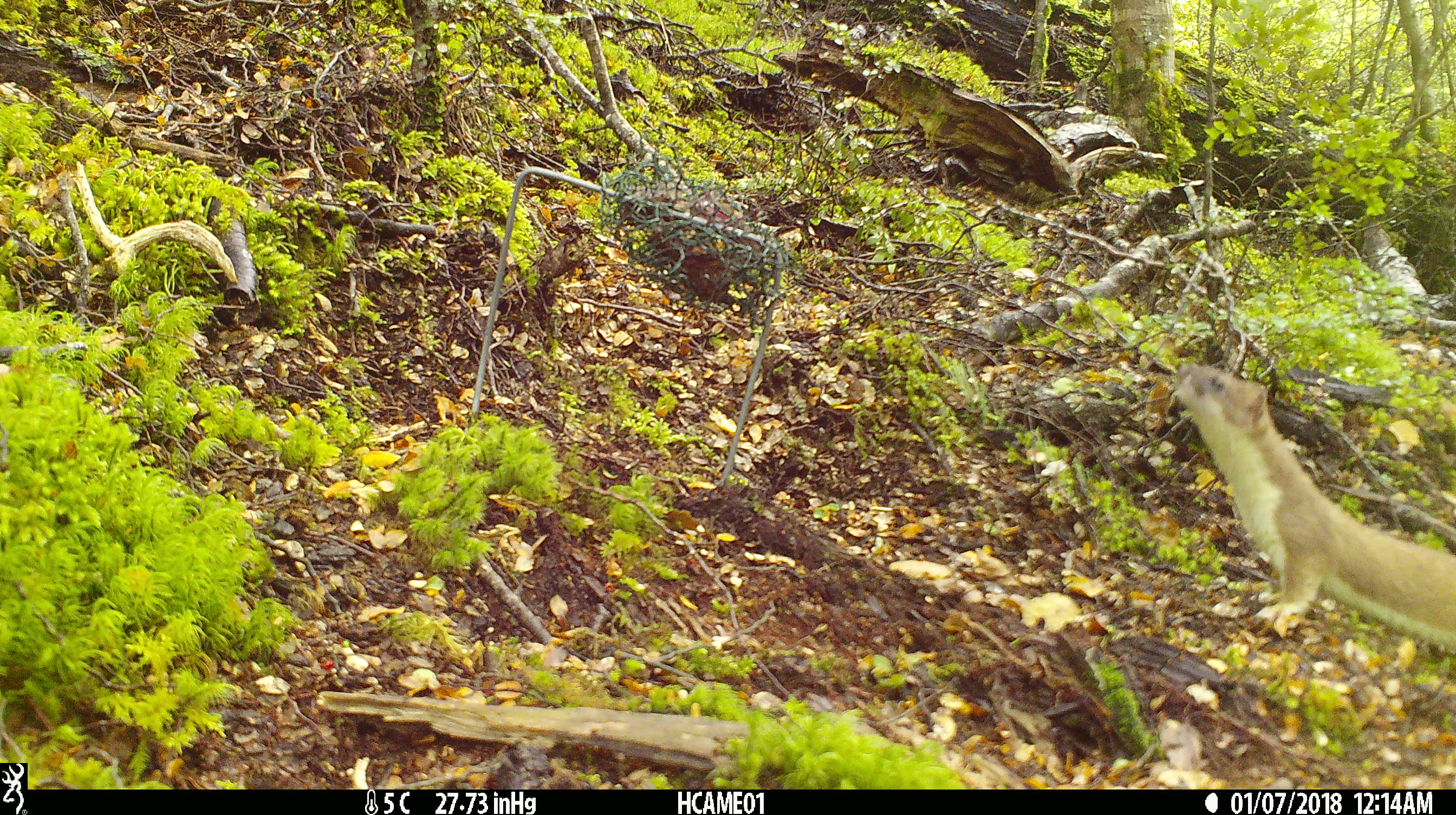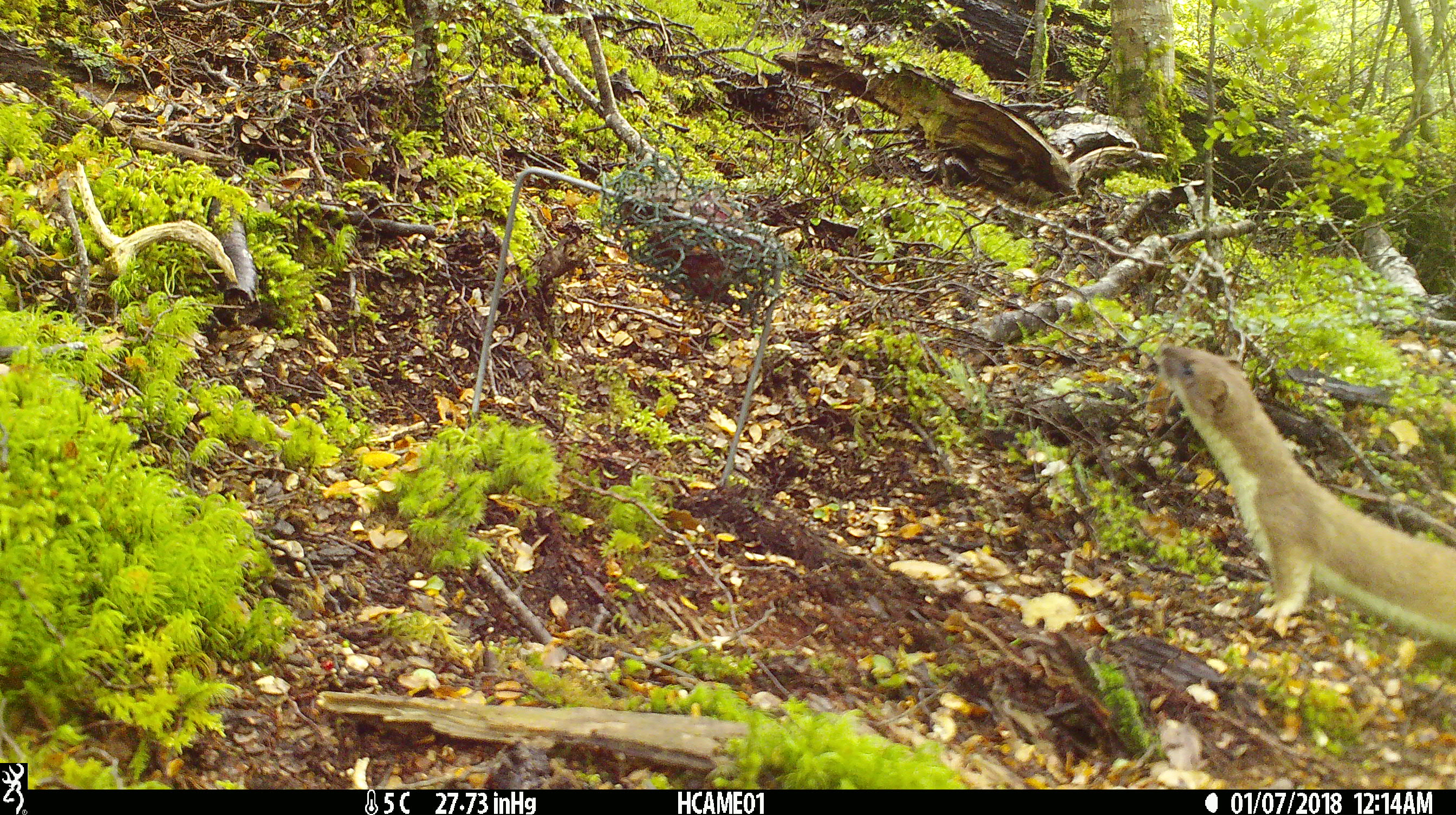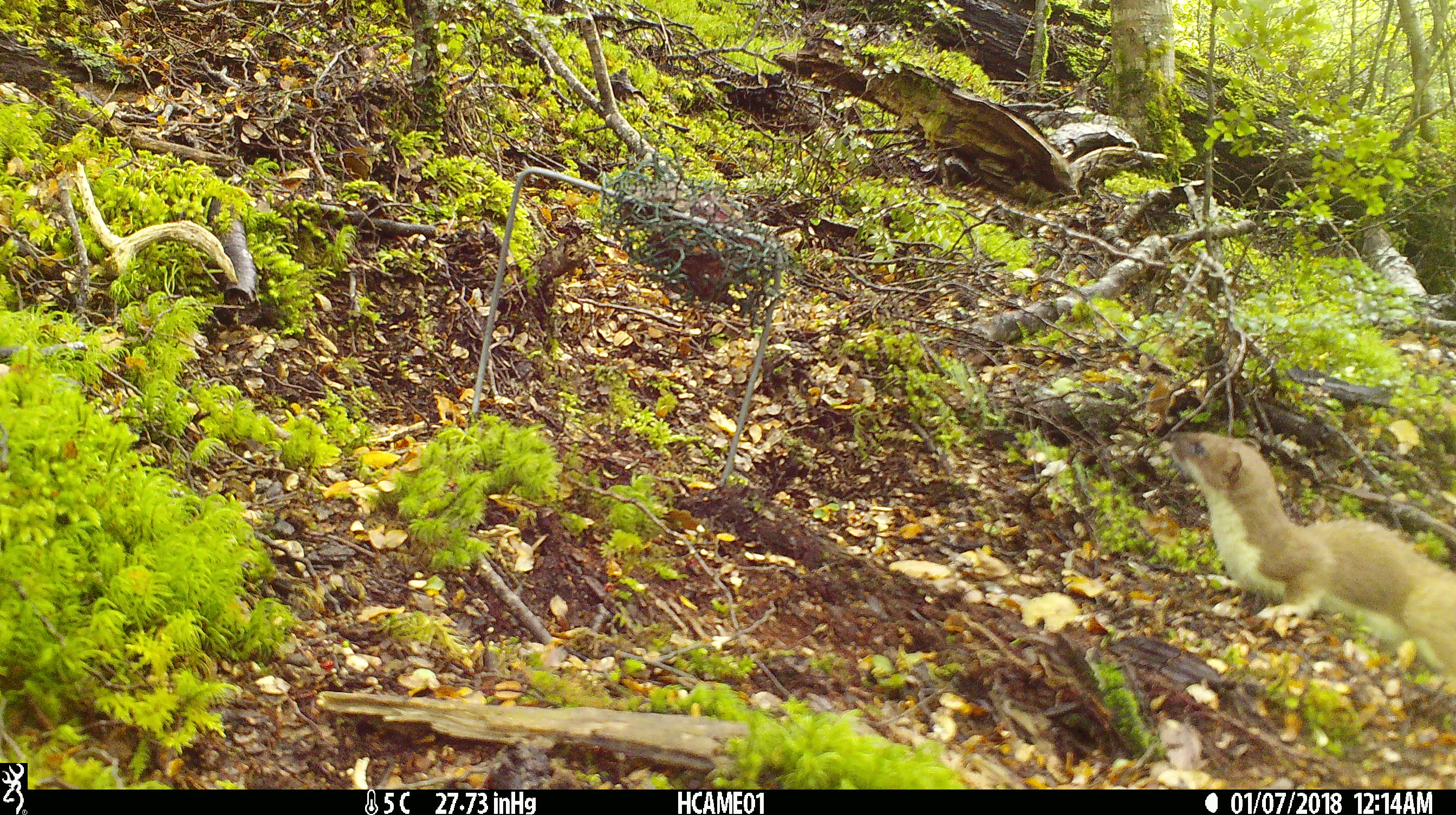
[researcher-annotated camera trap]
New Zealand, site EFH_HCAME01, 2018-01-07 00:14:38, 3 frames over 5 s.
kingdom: Animalia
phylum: Chordata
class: Mammalia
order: Carnivora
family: Mustelidae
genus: Mustela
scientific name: Mustela erminea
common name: stoat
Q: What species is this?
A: Stoat (Mustela erminea).